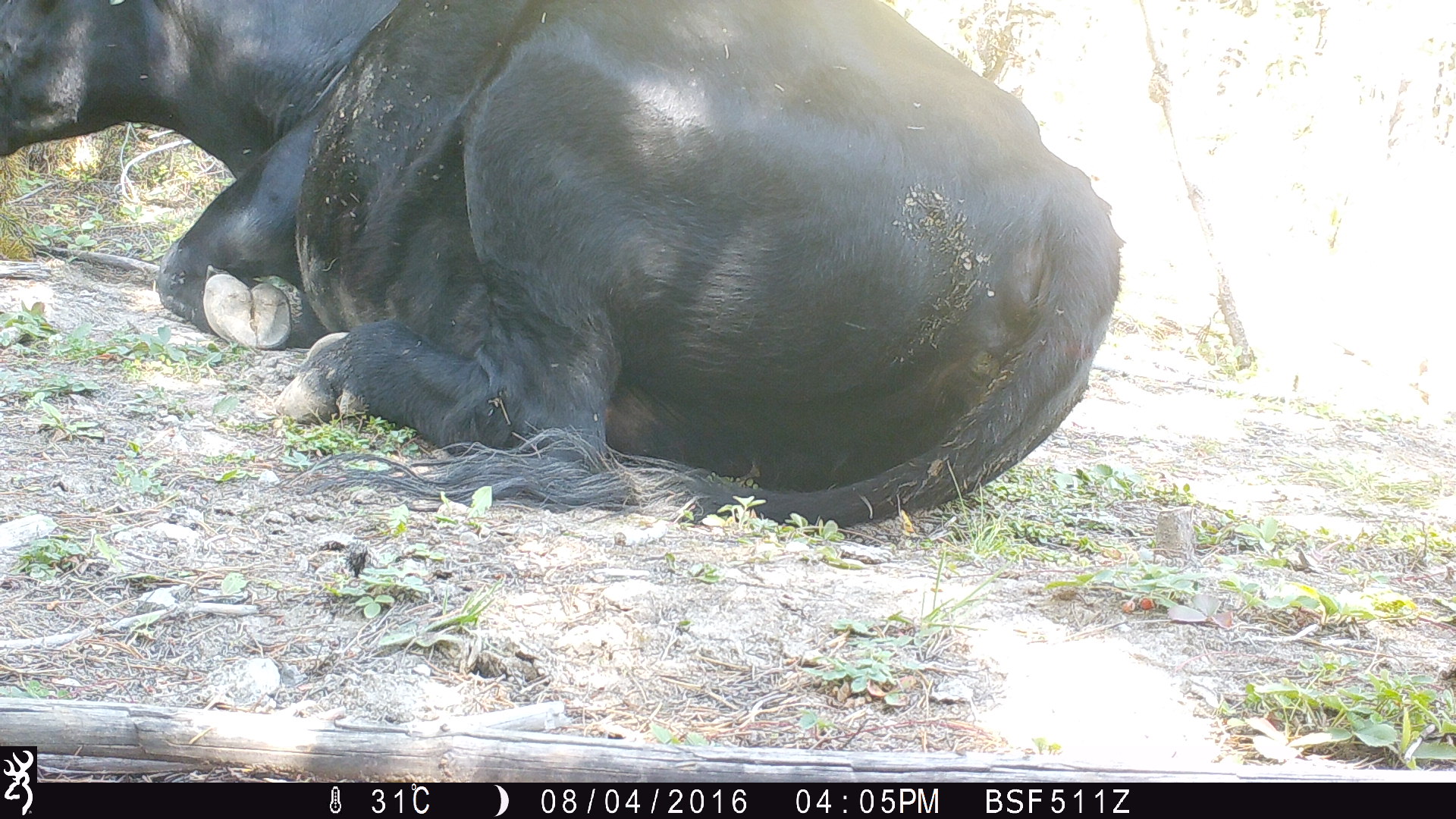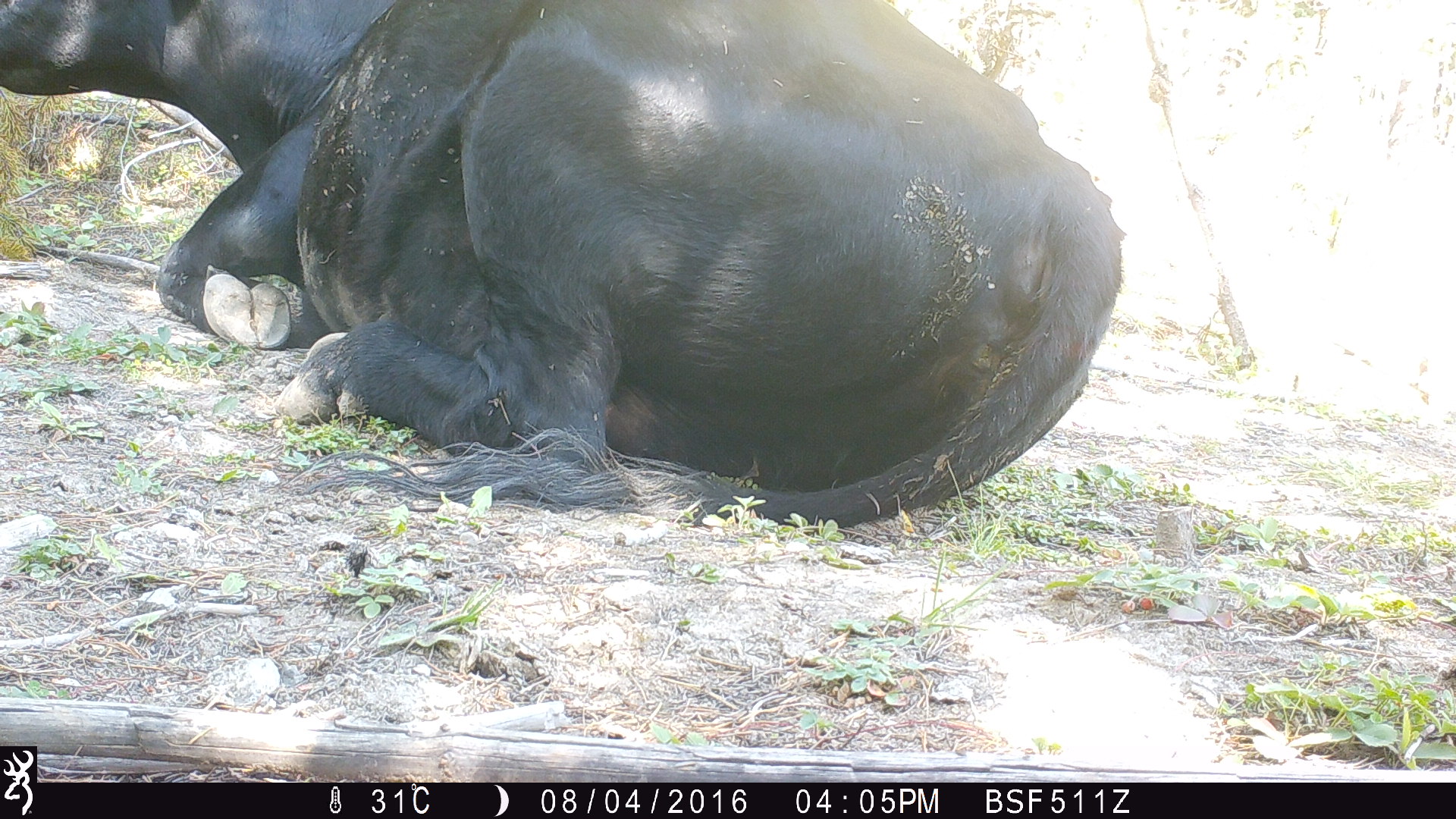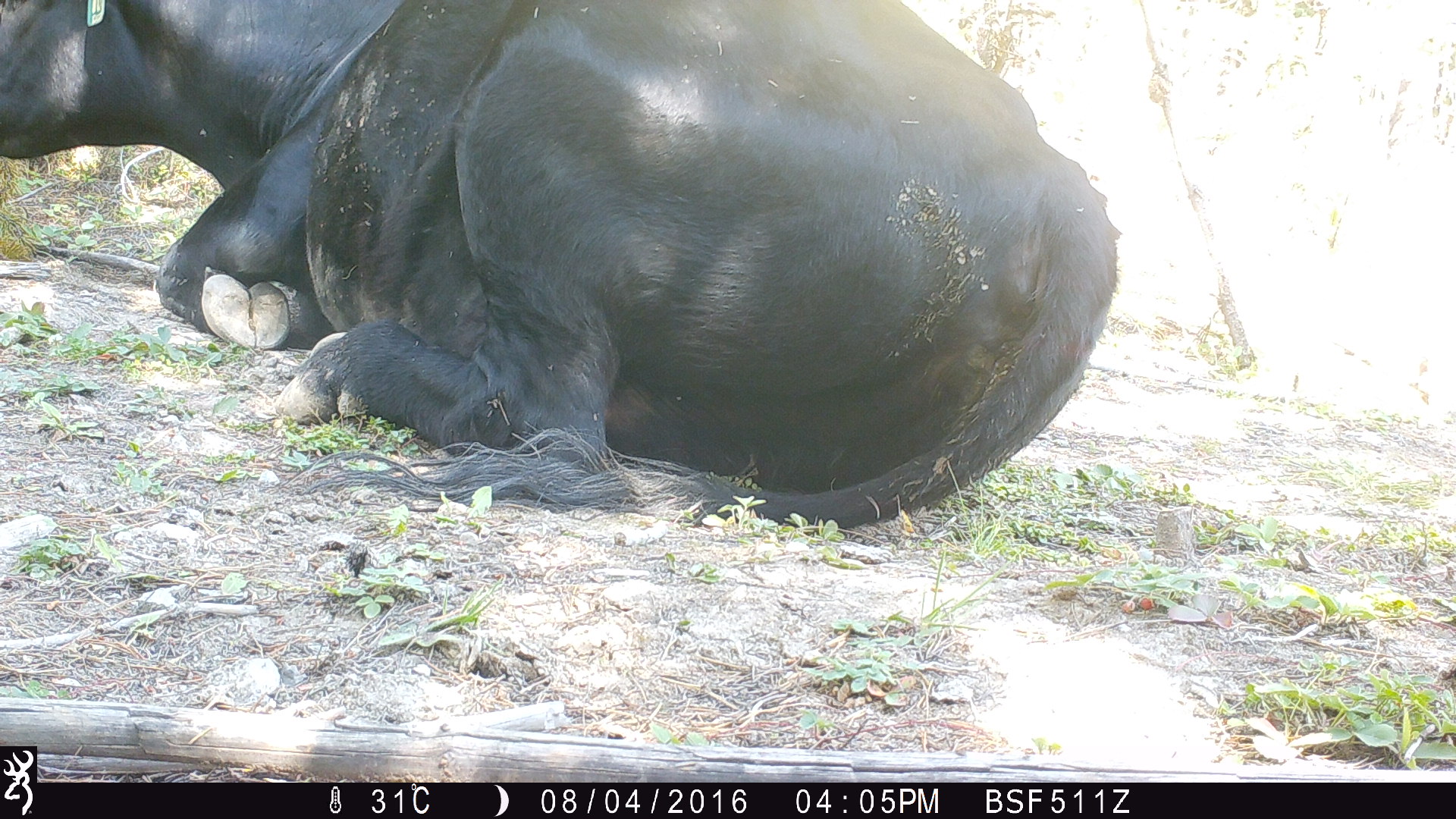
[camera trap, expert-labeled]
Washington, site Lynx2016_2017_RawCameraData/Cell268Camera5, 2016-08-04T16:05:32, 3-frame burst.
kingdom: Animalia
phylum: Chordata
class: Mammalia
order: Artiodactyla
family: Bovidae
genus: Bos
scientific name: Bos taurus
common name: domestic cattle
Domestic cattle (Bos taurus). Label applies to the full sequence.